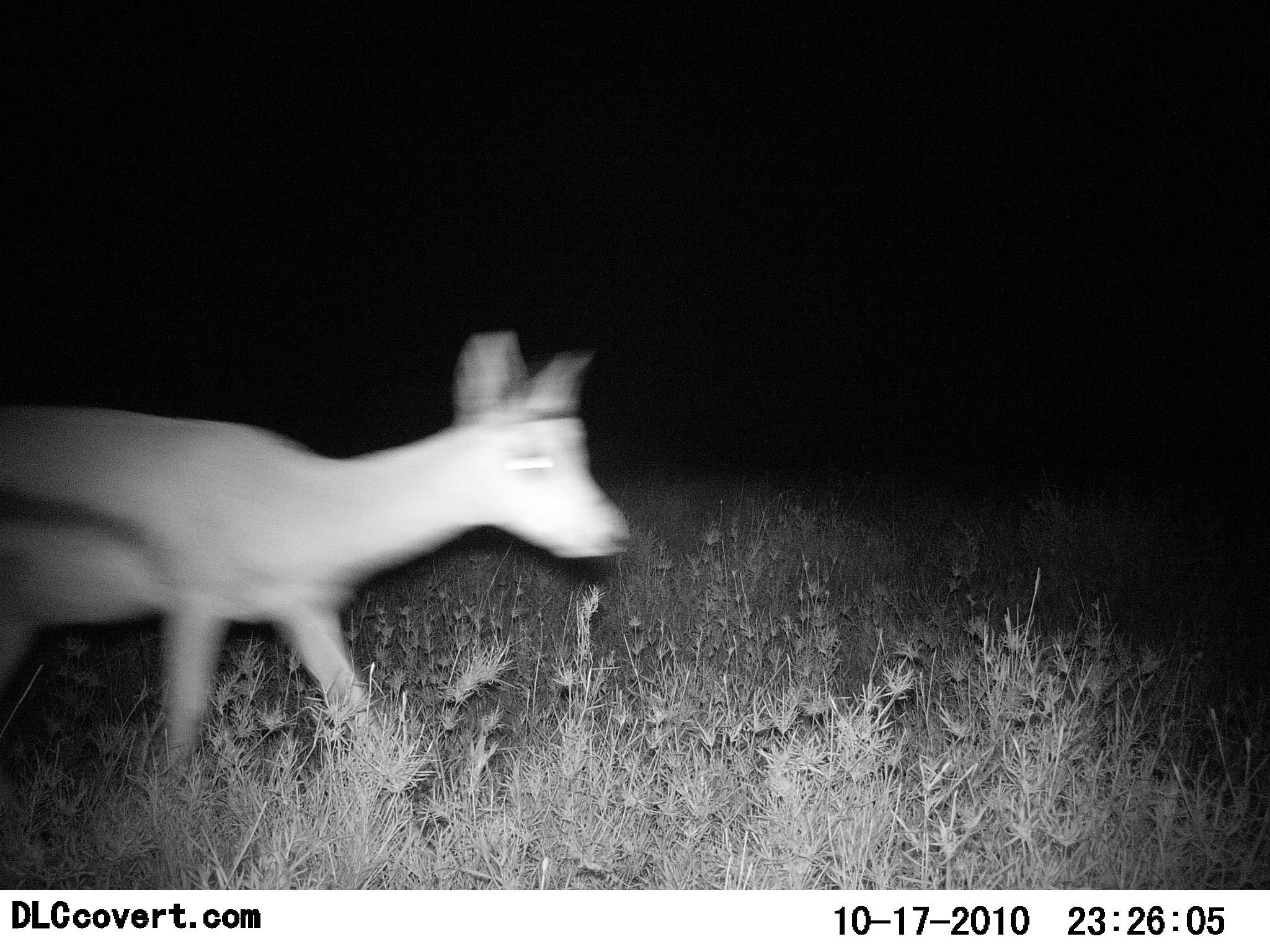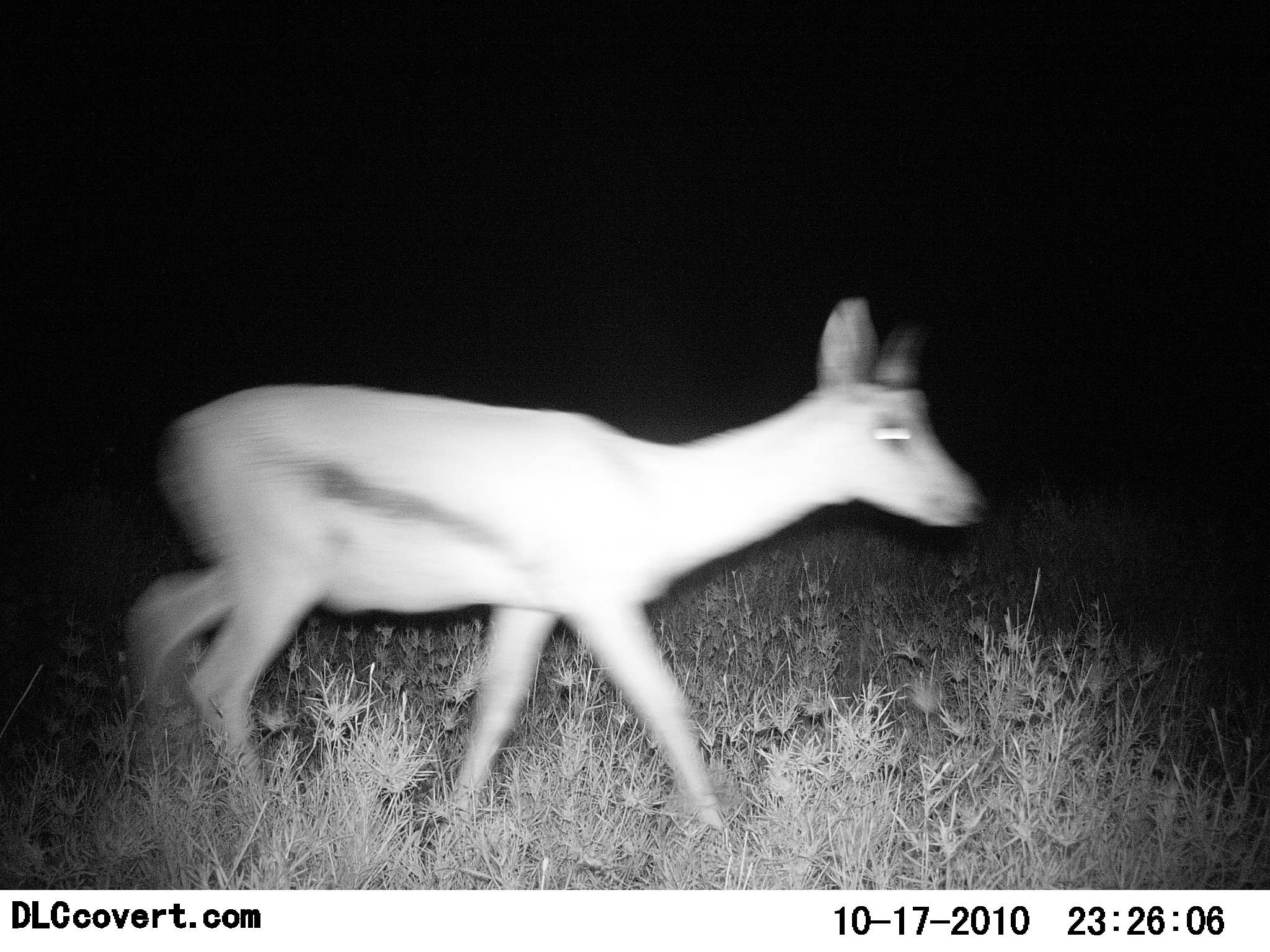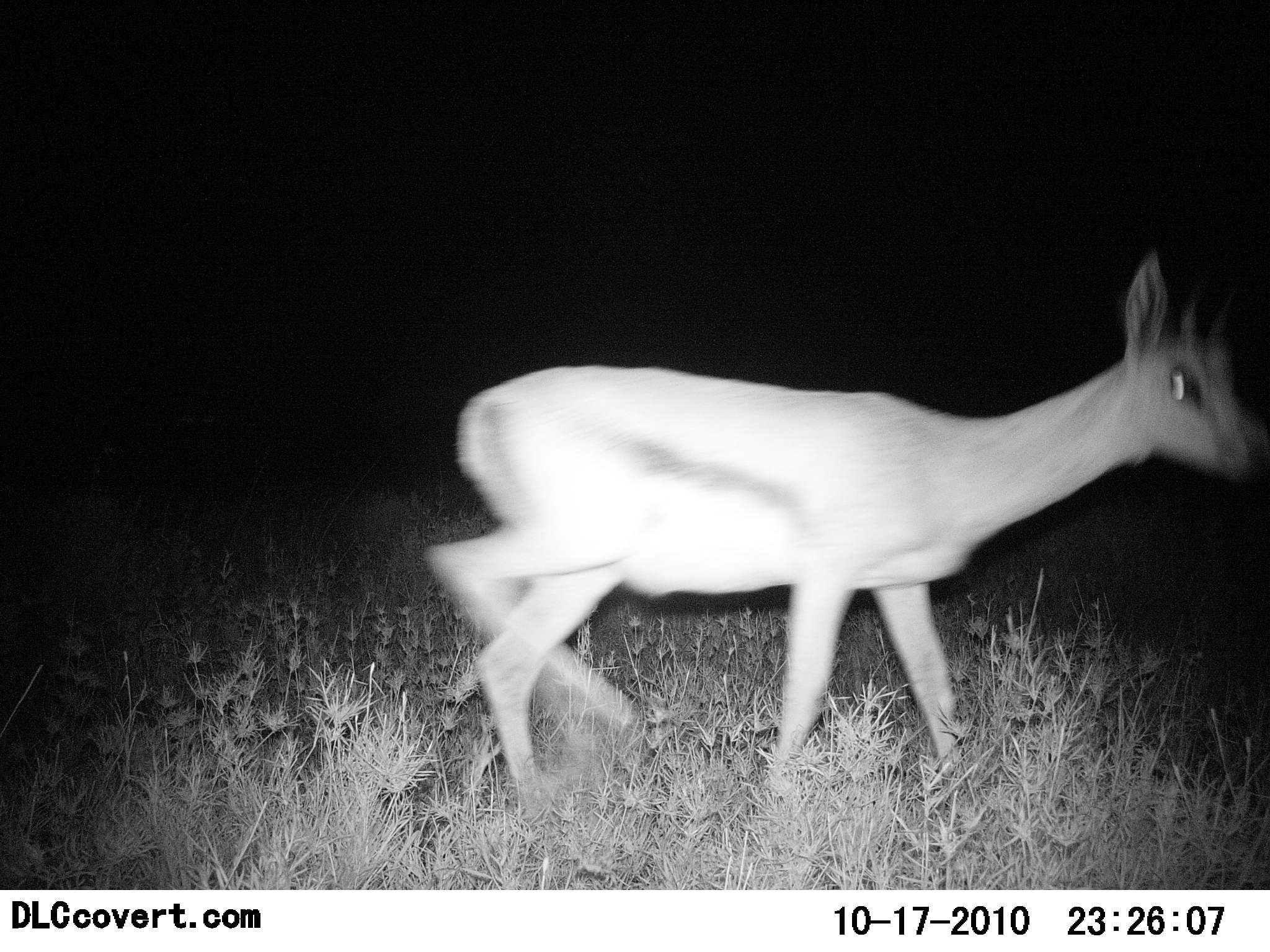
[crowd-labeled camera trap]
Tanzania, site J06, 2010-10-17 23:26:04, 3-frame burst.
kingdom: Animalia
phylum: Chordata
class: Mammalia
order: Artiodactyla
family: Bovidae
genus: Eudorcas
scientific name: Eudorcas thomsonii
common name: thomson's gazelle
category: gazellethomsons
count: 1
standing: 6%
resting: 0%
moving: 94%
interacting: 0%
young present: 0%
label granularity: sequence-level